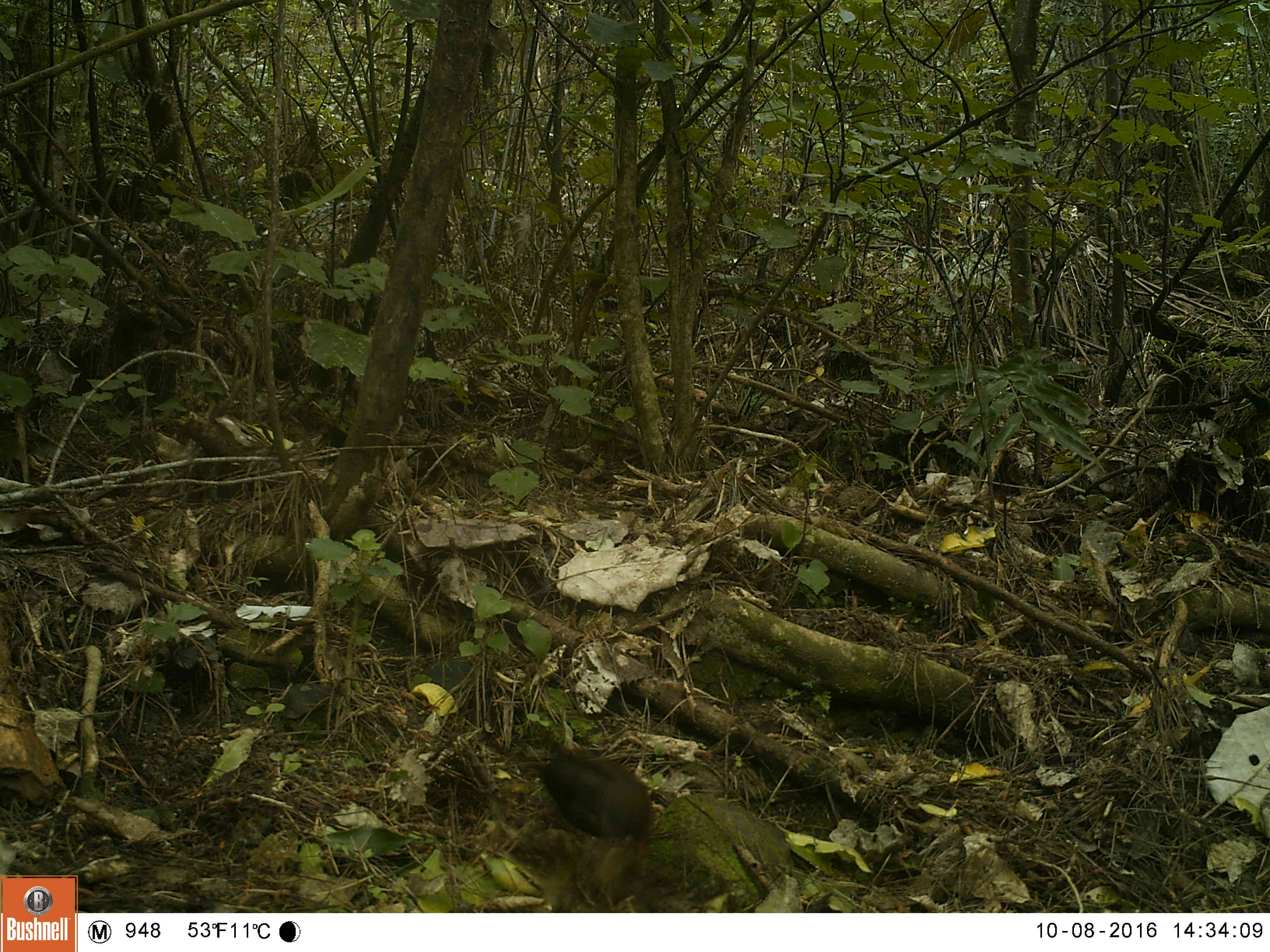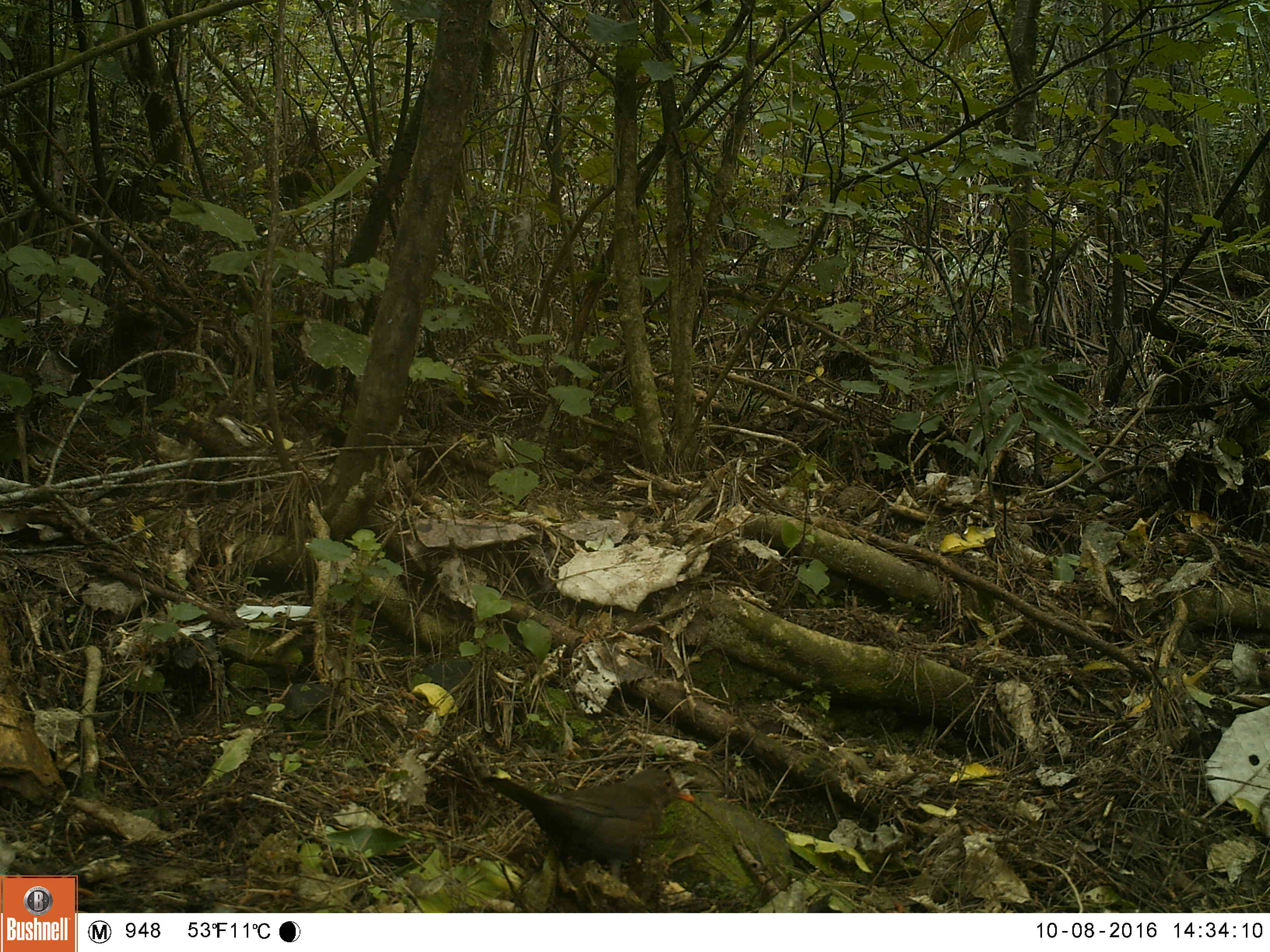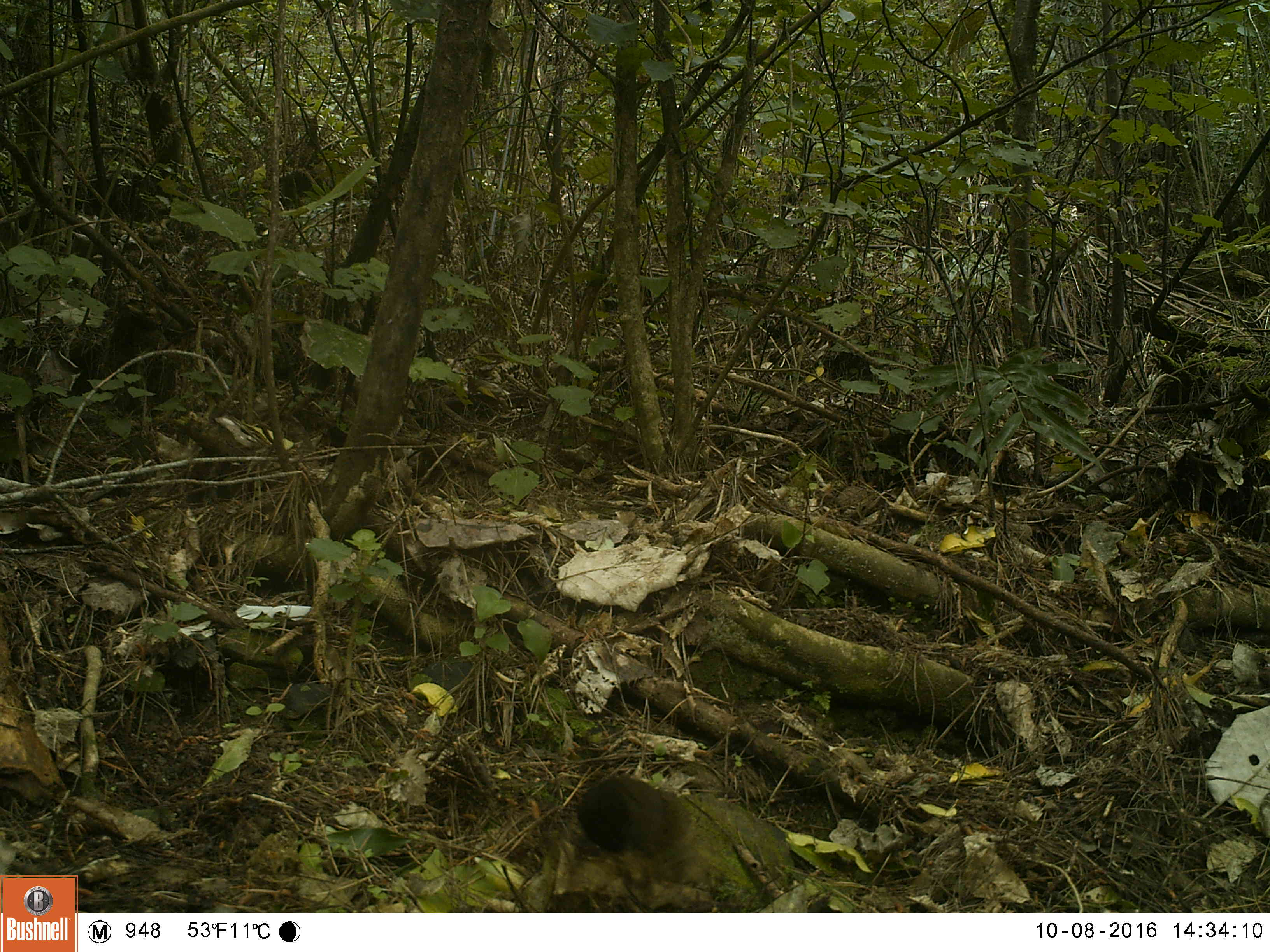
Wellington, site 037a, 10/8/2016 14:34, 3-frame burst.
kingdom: Animalia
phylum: Chordata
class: Aves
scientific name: Aves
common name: bird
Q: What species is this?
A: Bird (Aves).